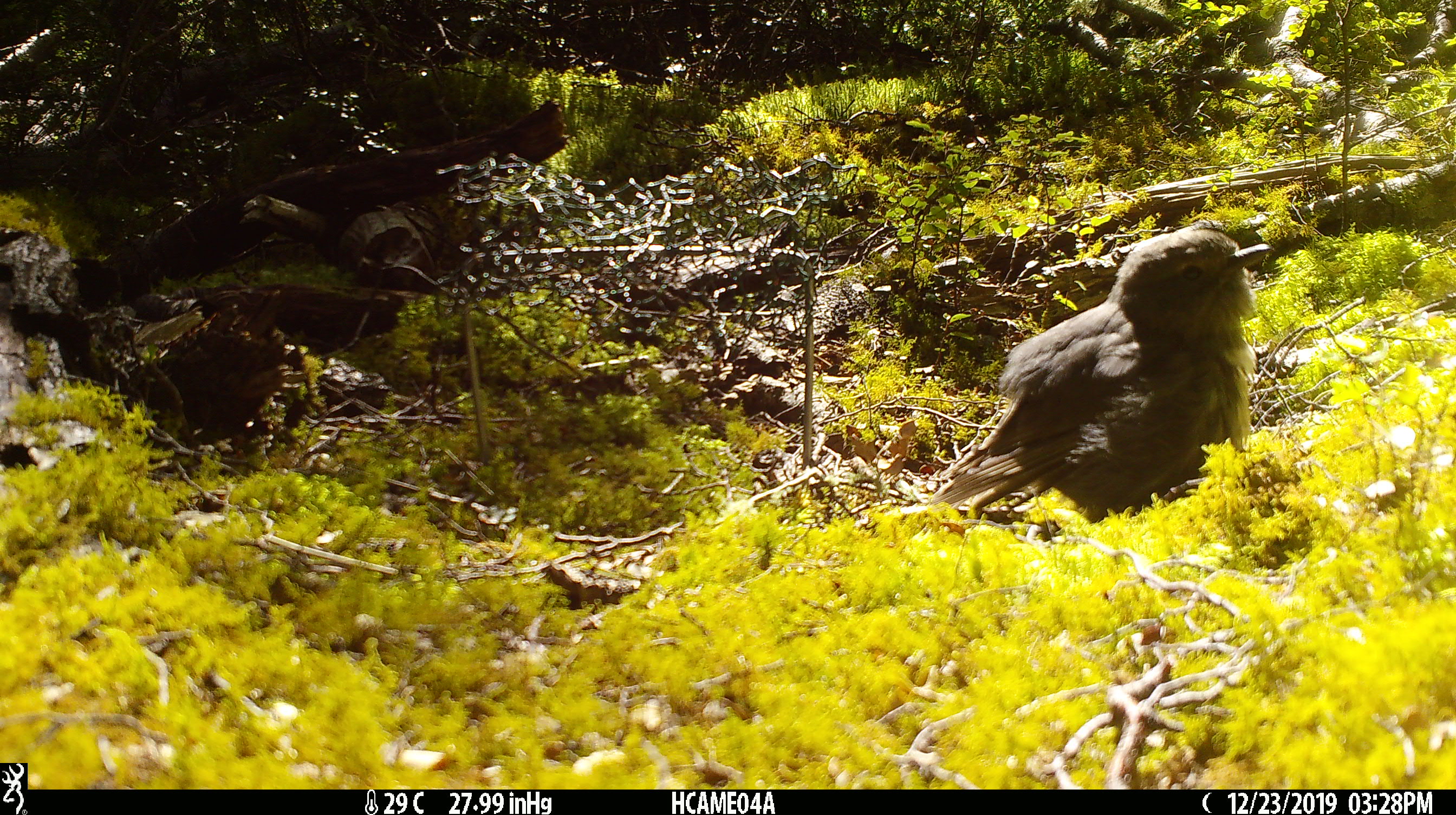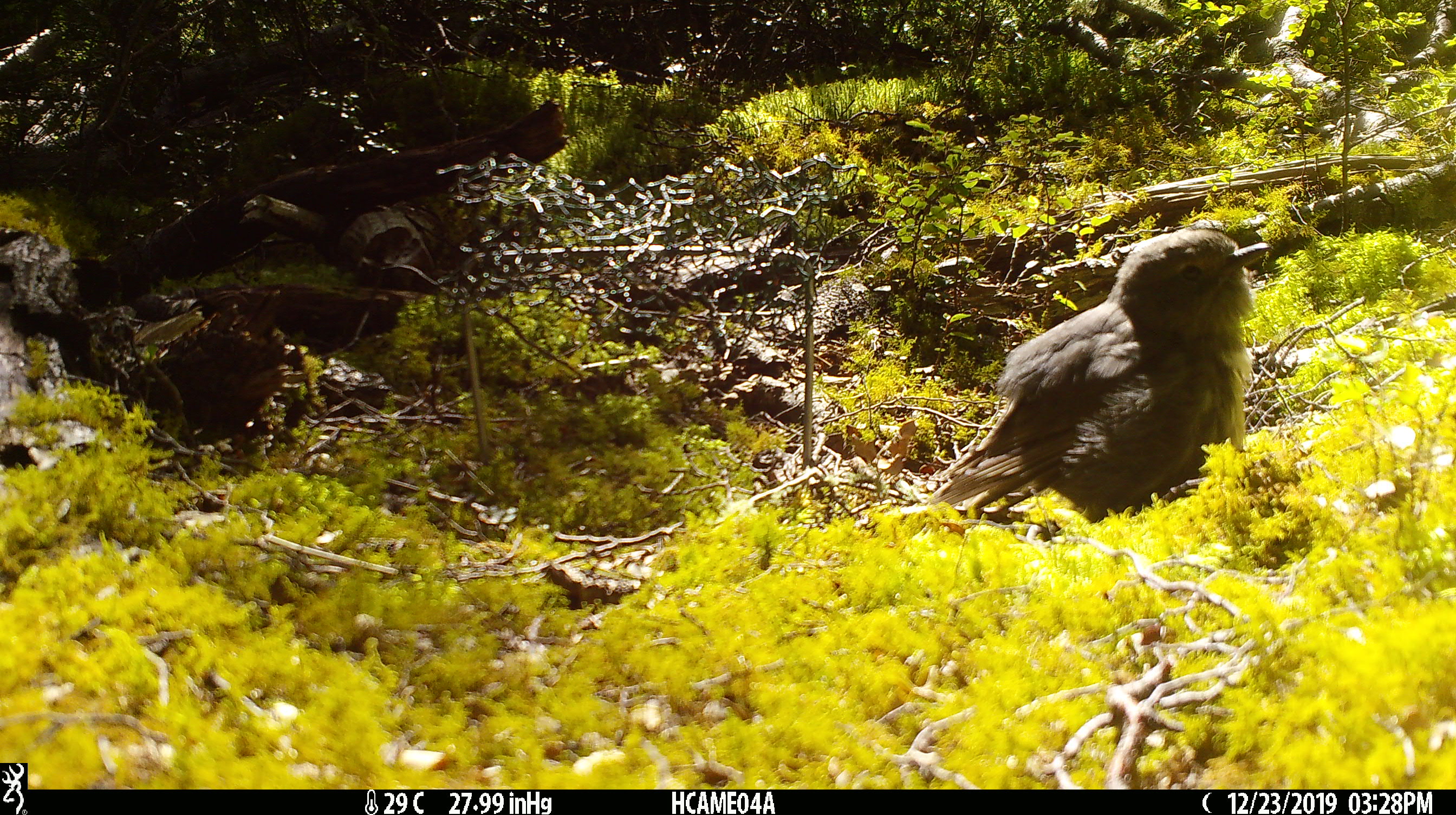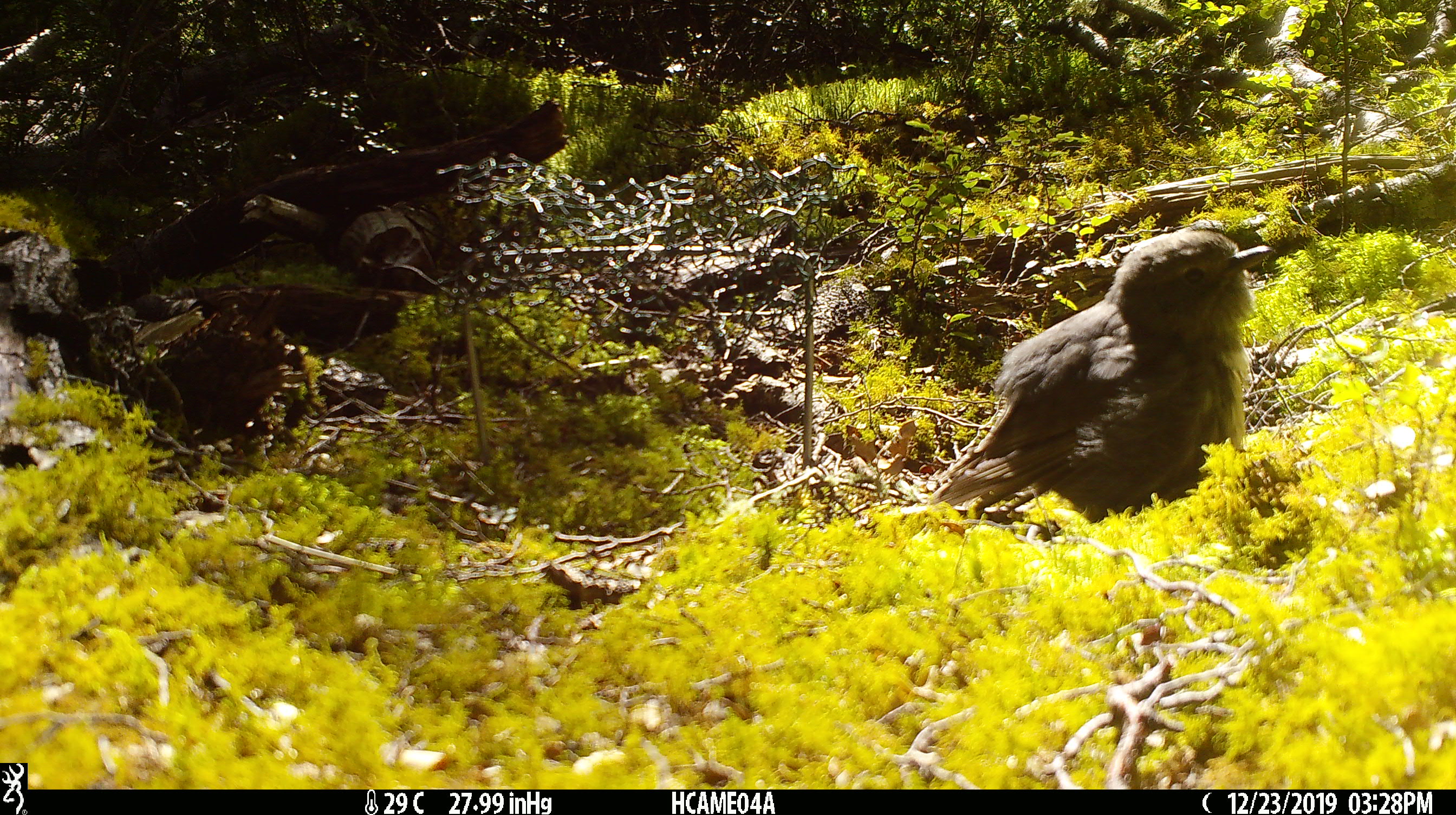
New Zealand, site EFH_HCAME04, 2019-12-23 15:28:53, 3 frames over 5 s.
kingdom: Animalia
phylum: Chordata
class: Aves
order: Passeriformes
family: Petroicidae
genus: Petroica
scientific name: Petroica australis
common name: new zealand robin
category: robin